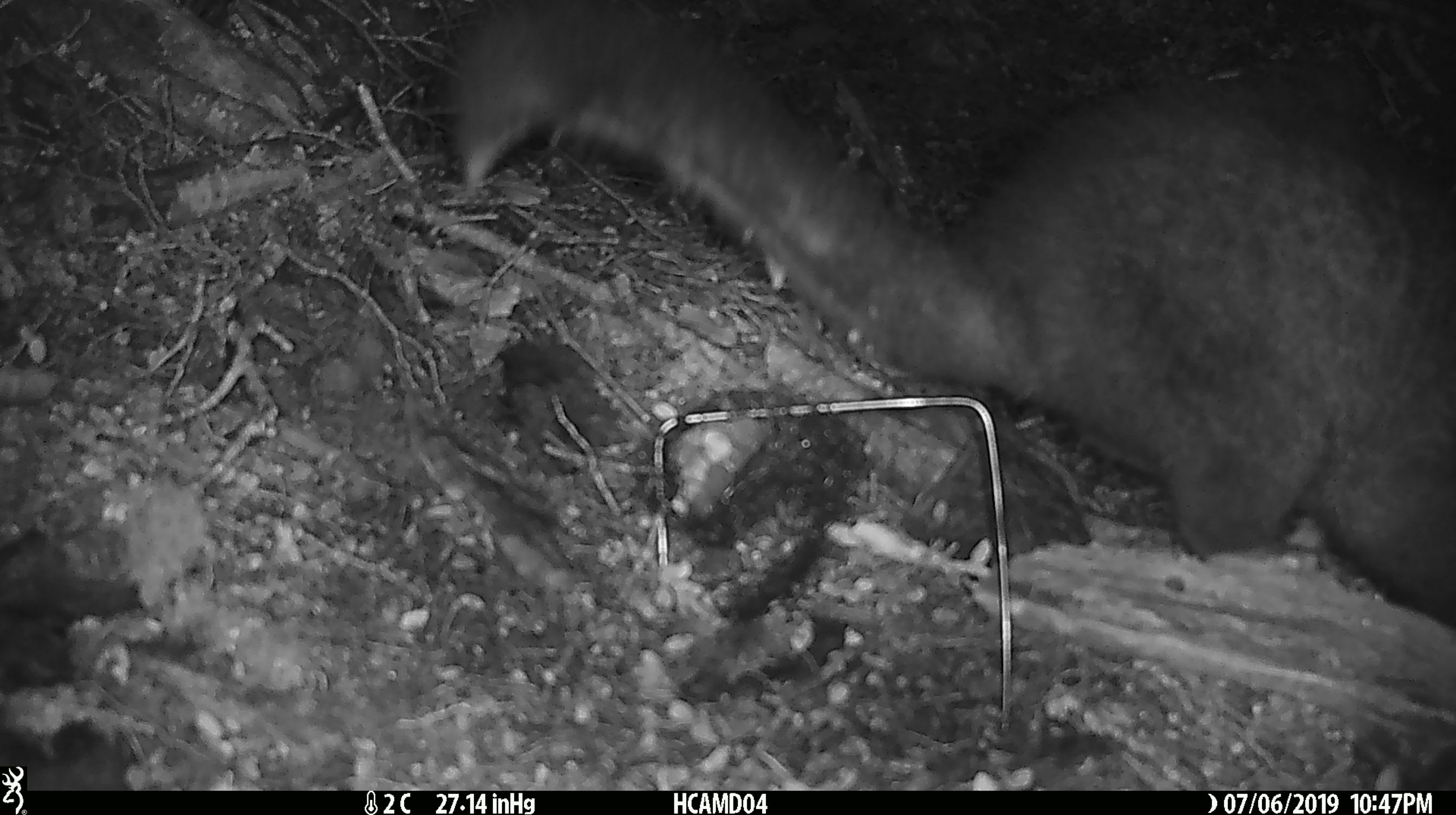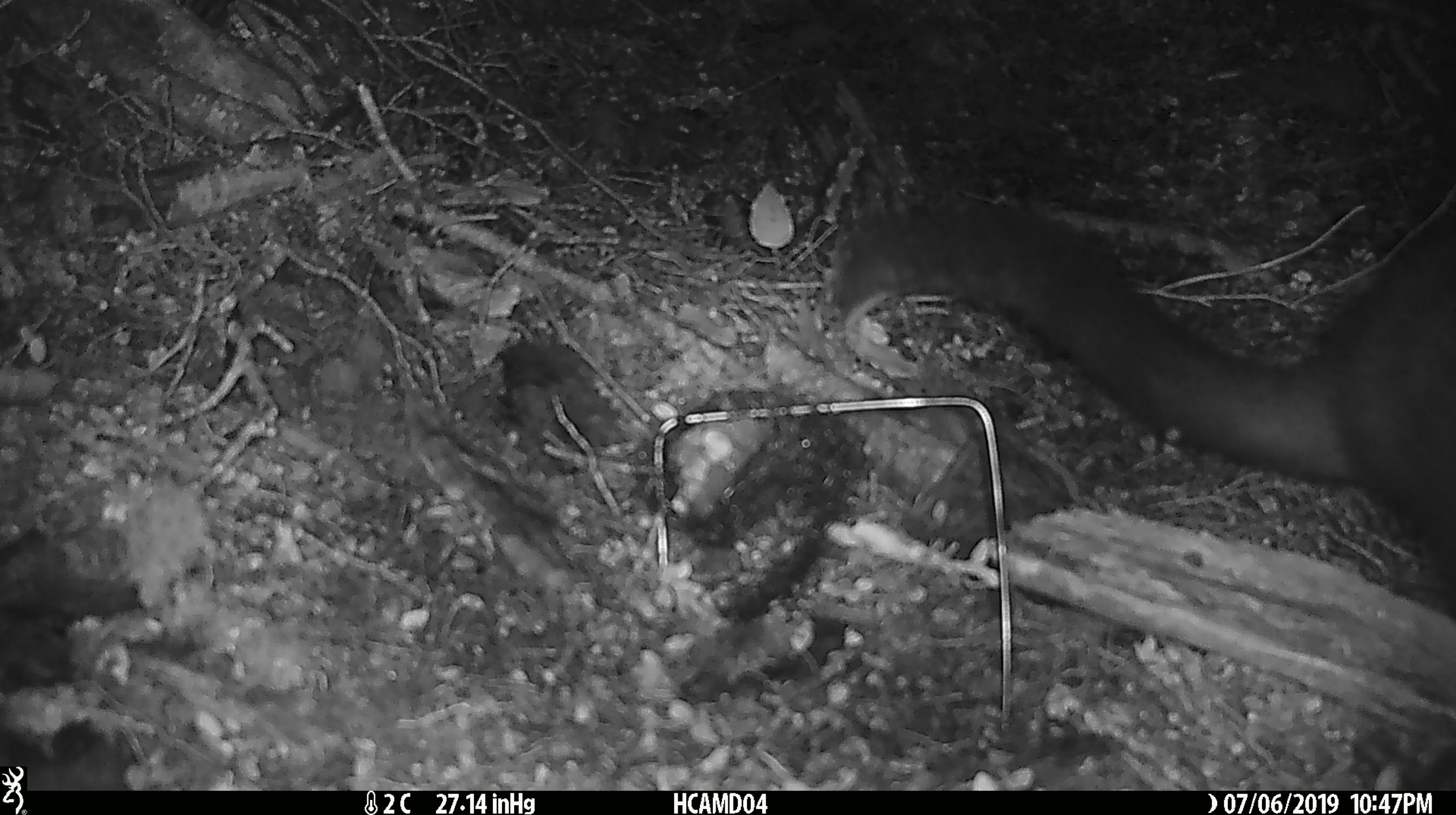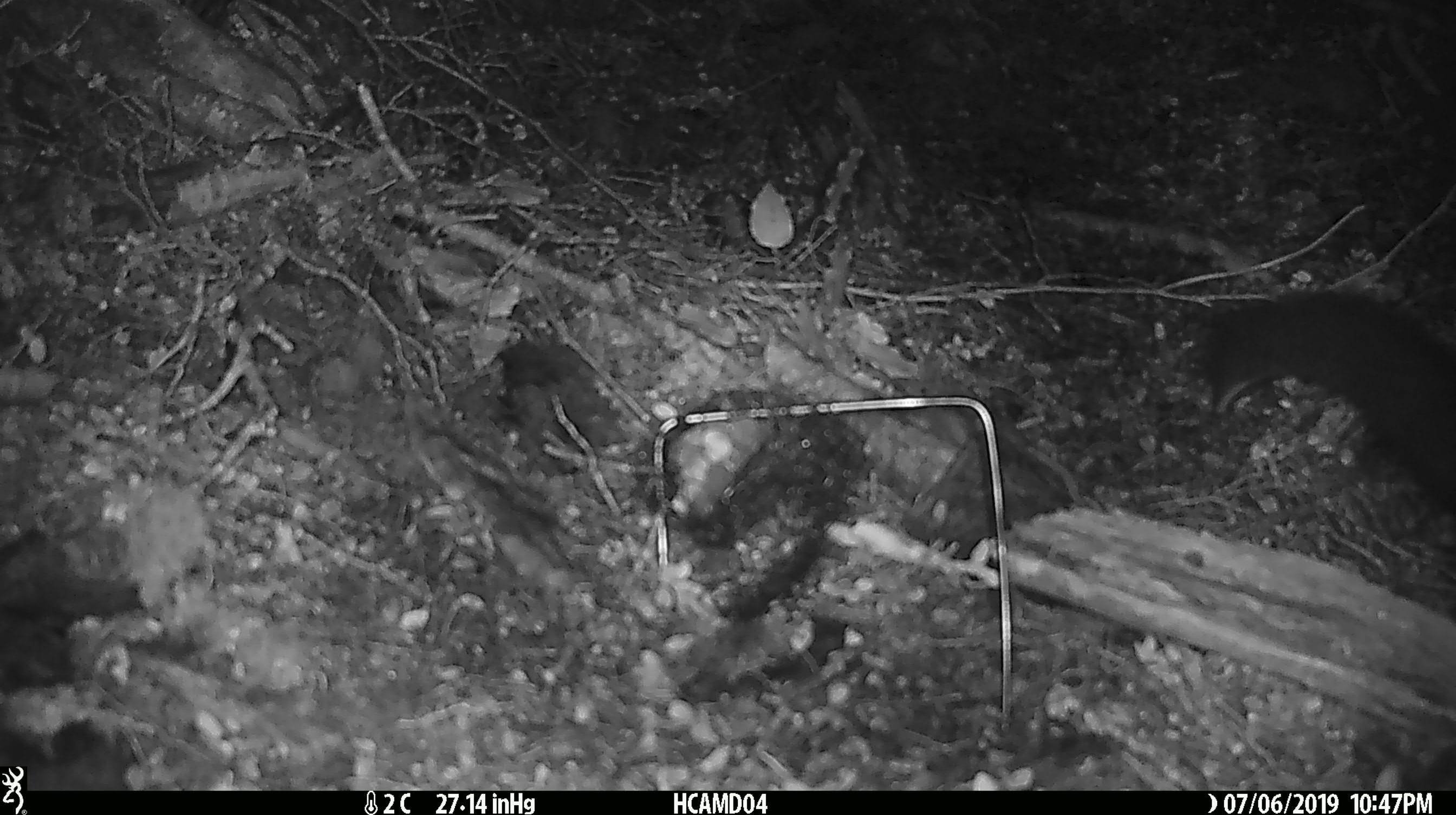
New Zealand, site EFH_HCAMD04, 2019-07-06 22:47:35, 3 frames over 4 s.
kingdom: Animalia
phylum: Chordata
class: Mammalia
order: Diprotodontia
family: Phalangeridae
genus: Trichosurus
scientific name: Trichosurus vulpecula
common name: common brushtail possum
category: possum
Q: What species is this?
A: Possum (common brushtail possum) (Trichosurus vulpecula).